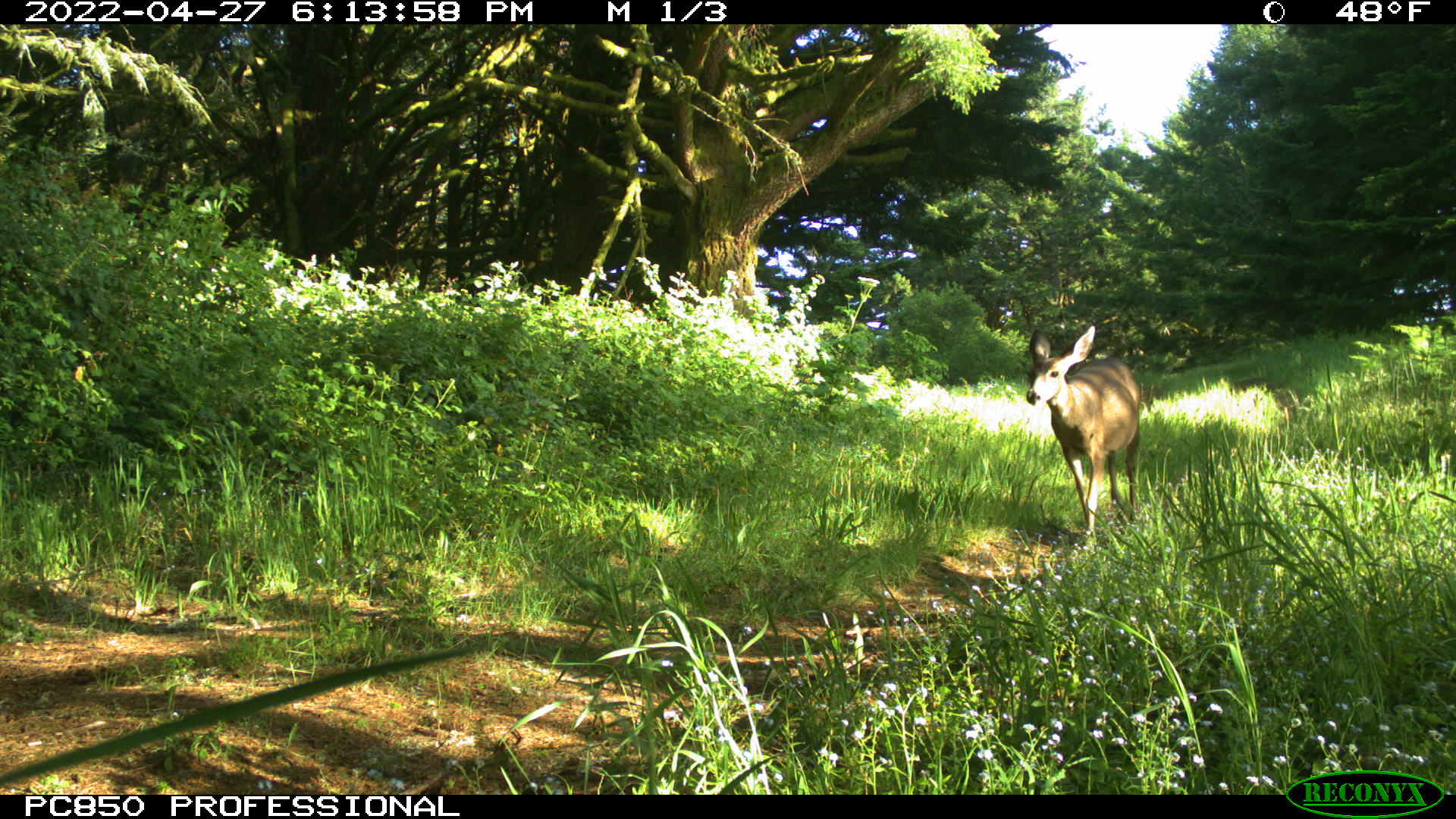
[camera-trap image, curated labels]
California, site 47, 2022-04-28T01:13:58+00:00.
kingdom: Animalia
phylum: Chordata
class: Mammalia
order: Artiodactyla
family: Cervidae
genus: Odocoileus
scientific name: Odocoileus hemionus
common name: mule deer